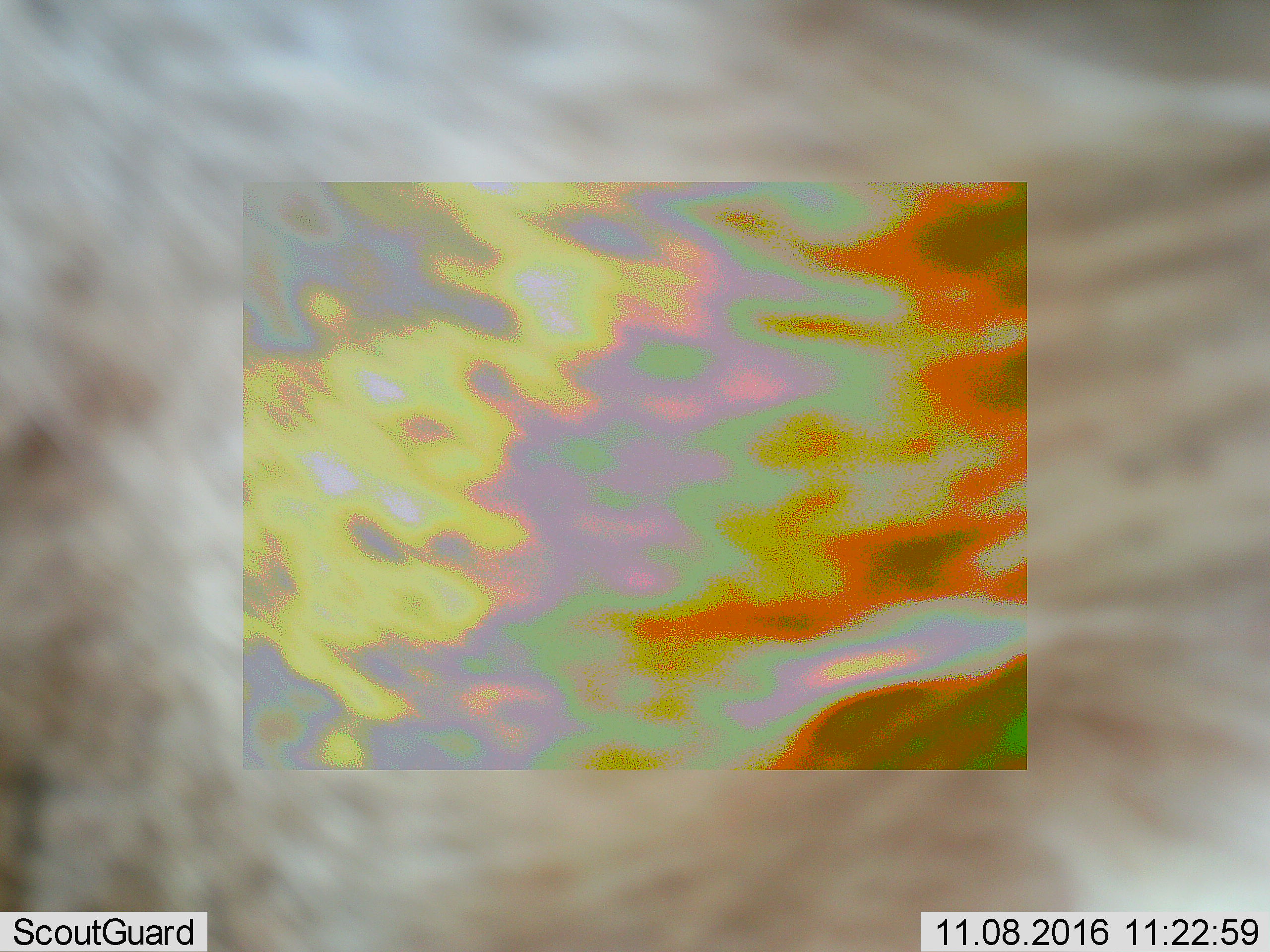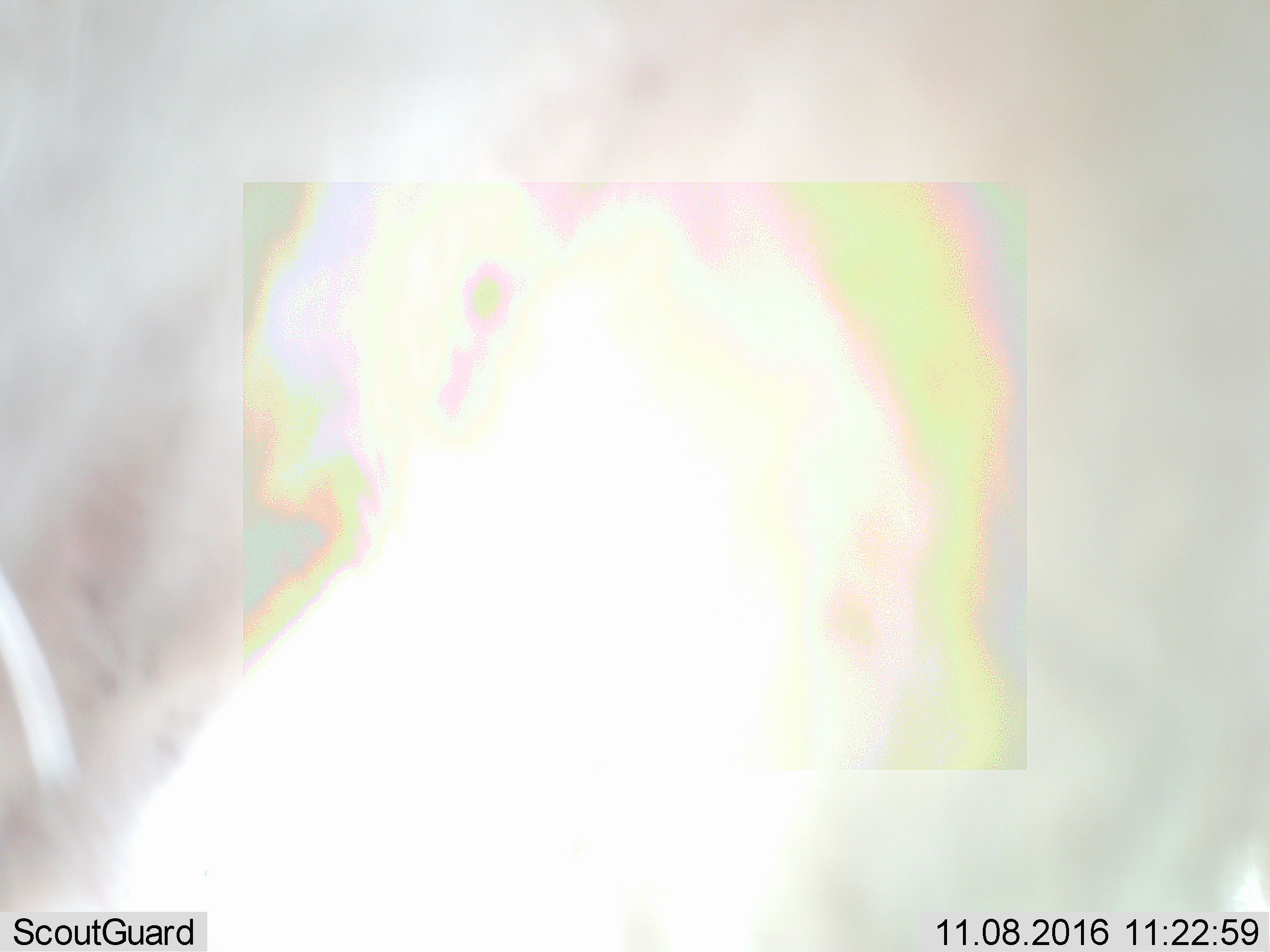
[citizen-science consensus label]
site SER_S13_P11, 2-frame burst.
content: unidentified animal